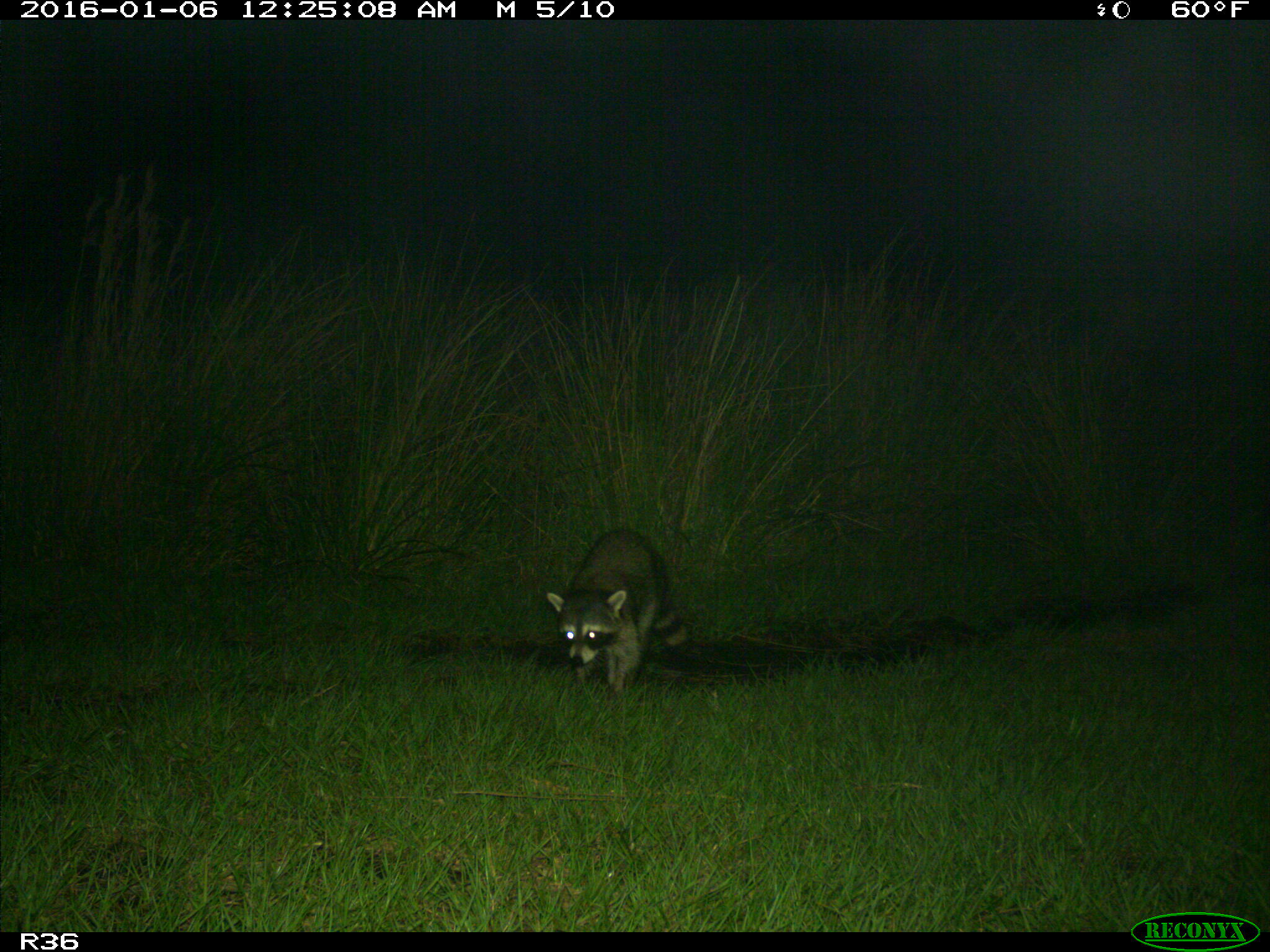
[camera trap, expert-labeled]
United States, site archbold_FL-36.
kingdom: Animalia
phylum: Chordata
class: Mammalia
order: Carnivora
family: Procyonidae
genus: Procyon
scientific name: Procyon lotor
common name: common raccoon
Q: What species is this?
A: Procyon lotor (common raccoon).